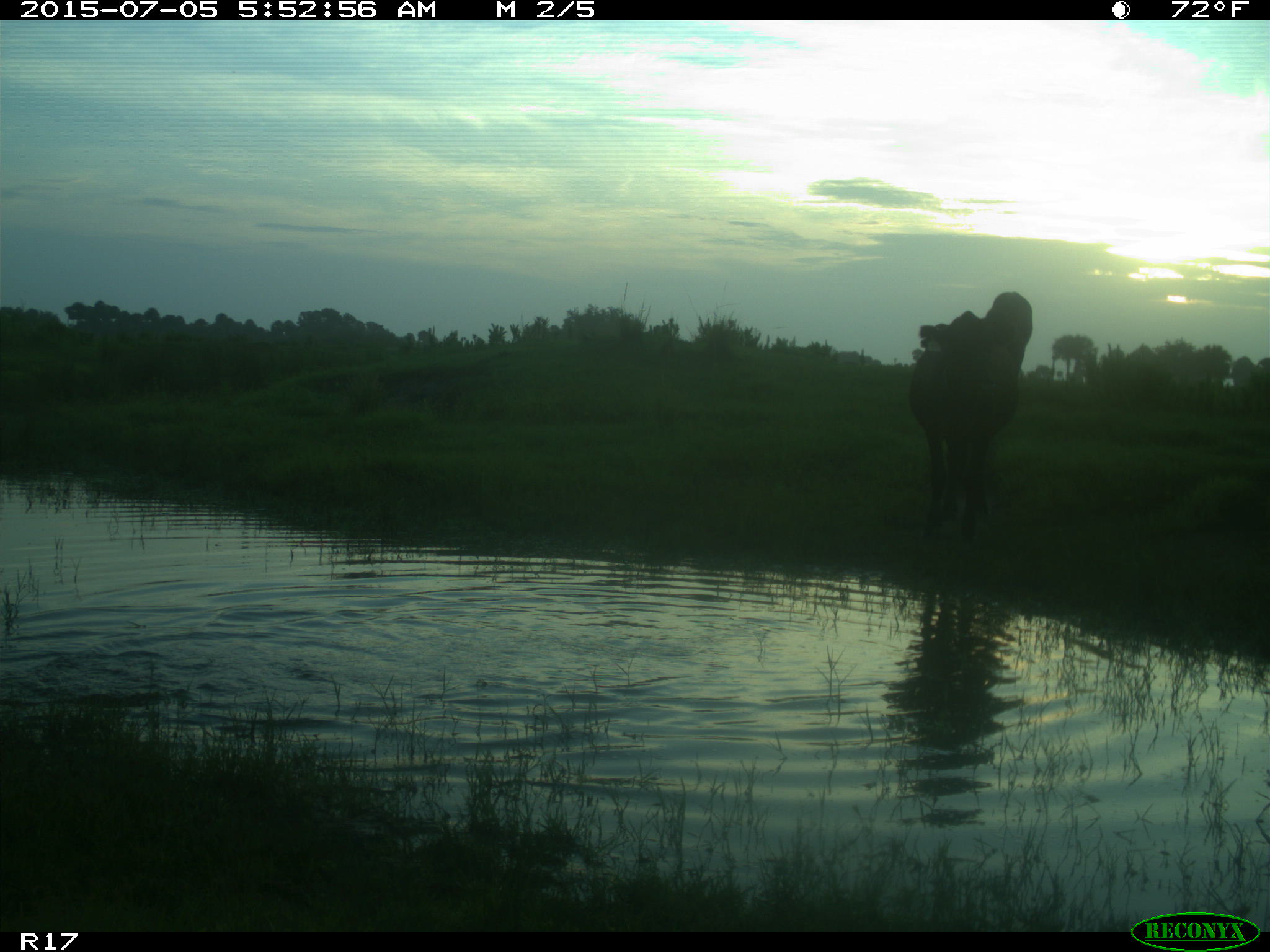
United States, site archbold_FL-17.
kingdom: Animalia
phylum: Chordata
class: Mammalia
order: Artiodactyla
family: Bovidae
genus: Bos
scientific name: Bos taurus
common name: domestic cow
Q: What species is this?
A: Bos taurus (domestic cow).